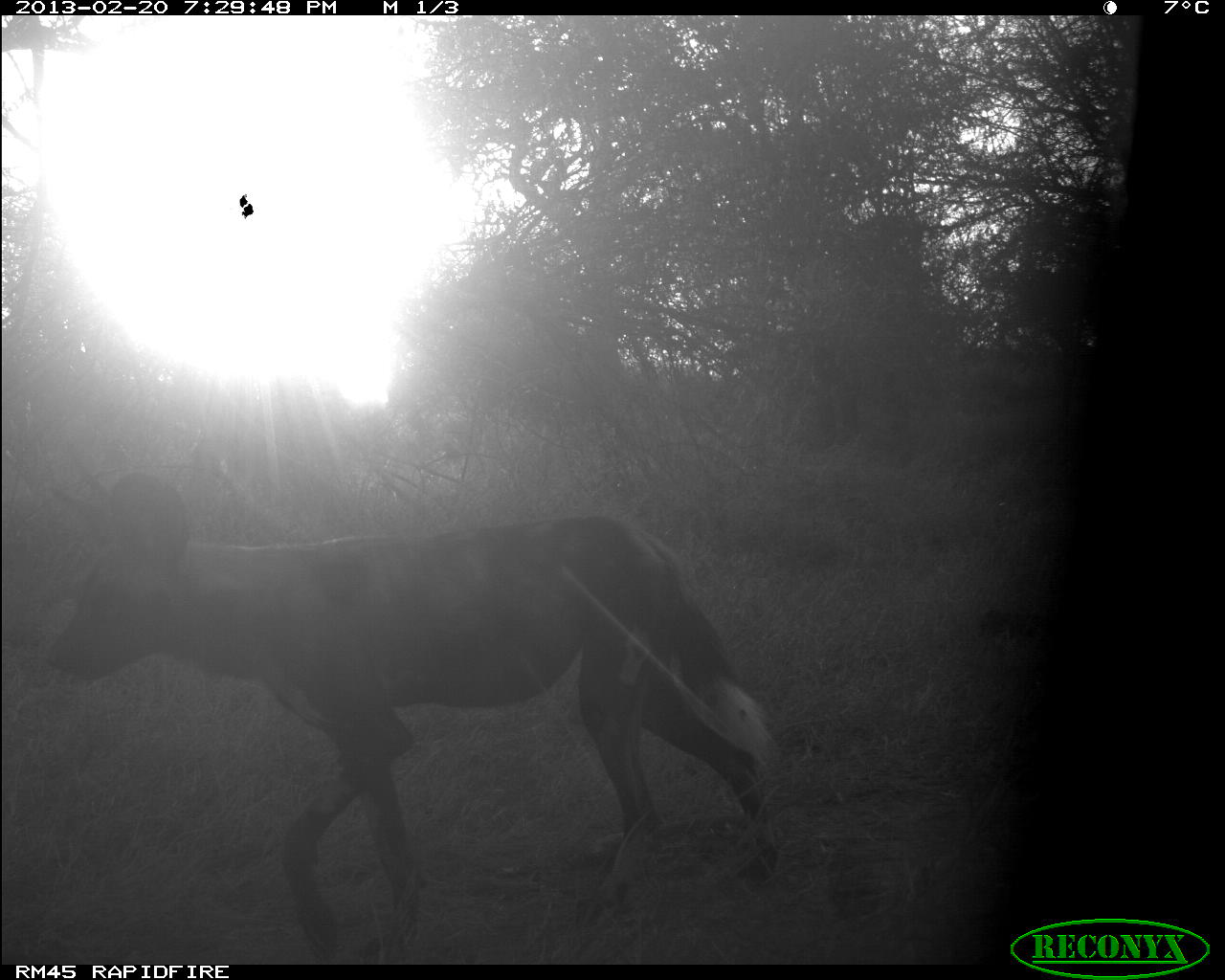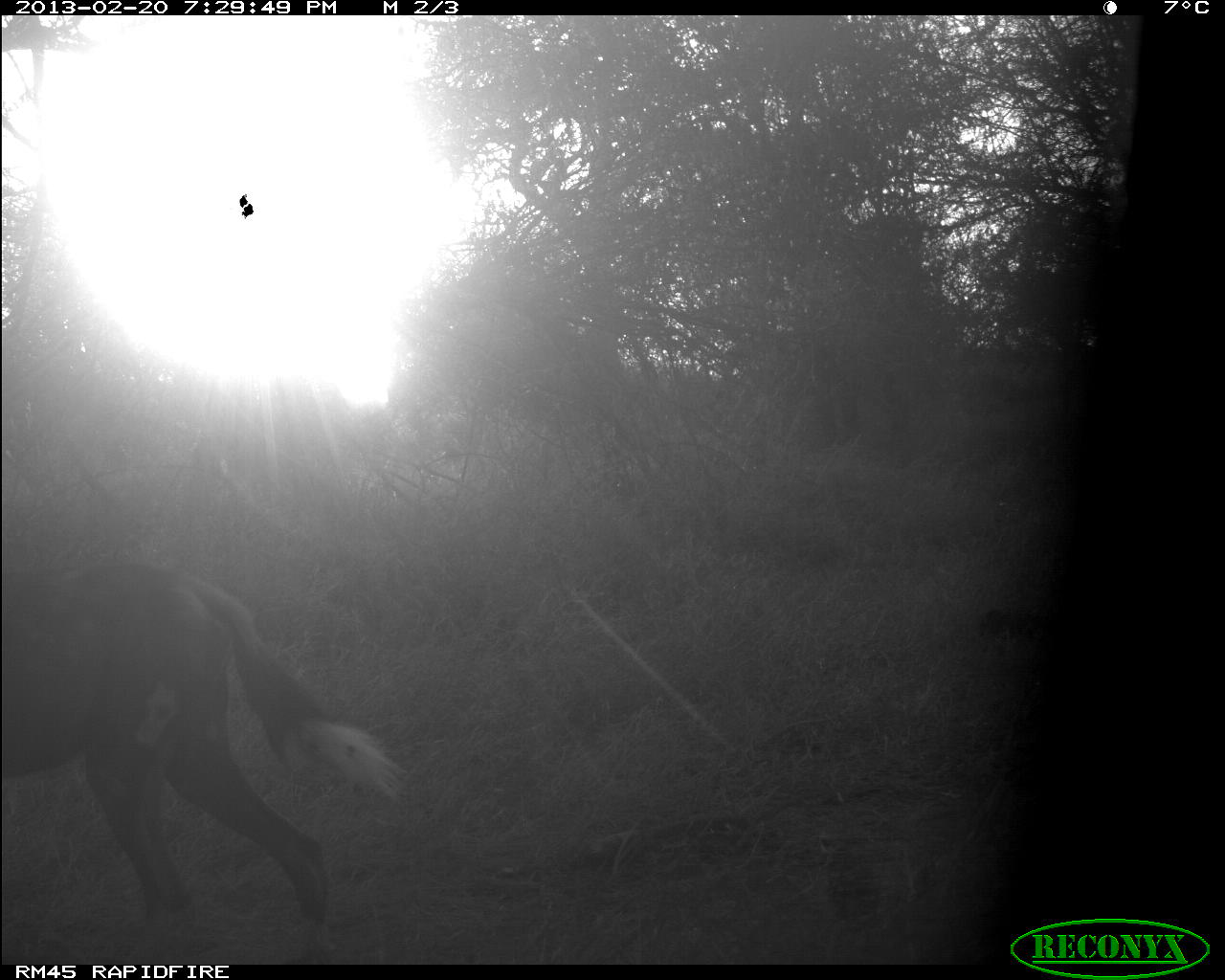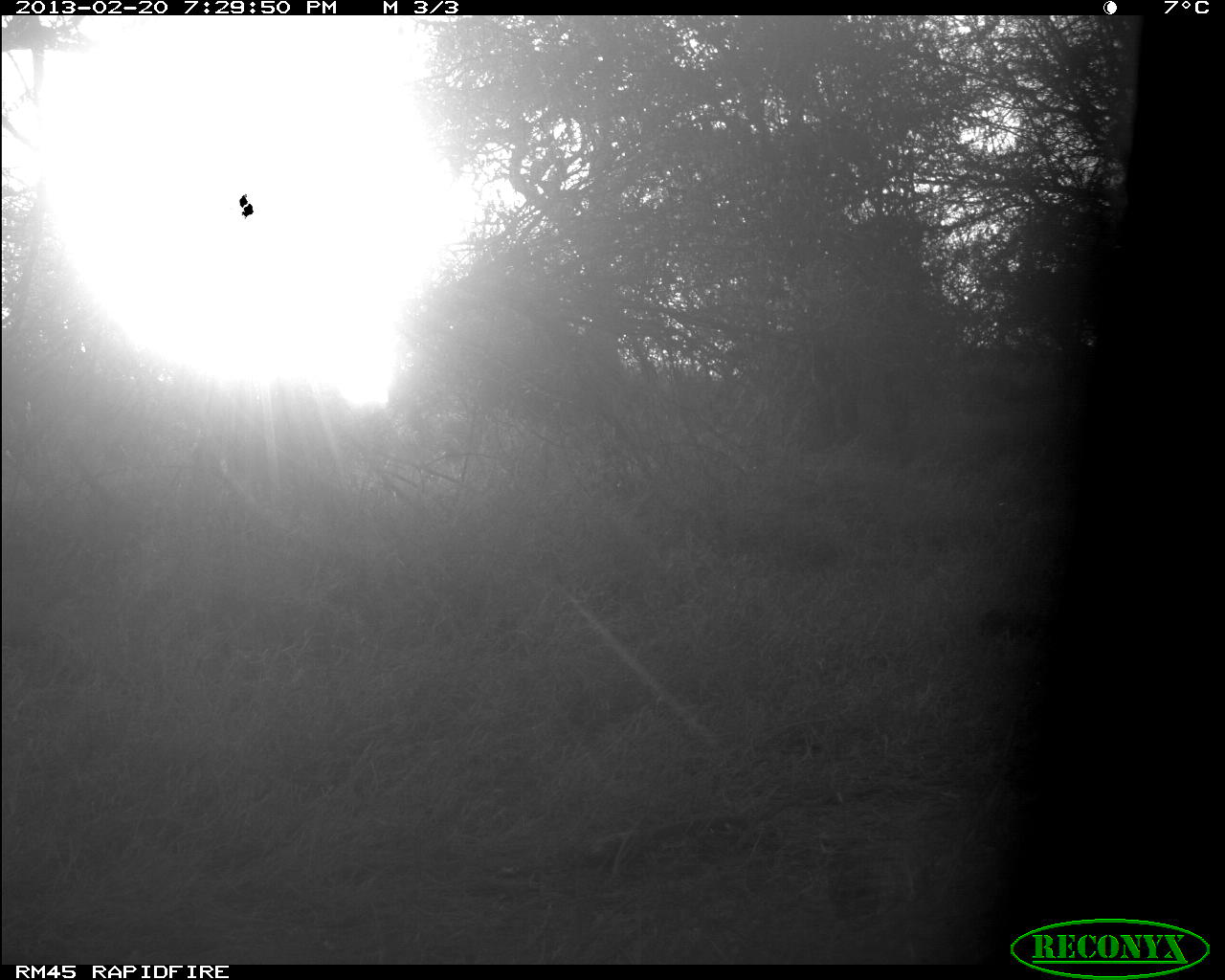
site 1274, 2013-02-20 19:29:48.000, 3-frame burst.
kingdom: Animalia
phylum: Chordata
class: Mammalia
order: Carnivora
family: Canidae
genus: Lycaon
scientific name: Lycaon pictus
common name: african wild dog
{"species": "Lycaon pictus (african wild dog)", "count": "1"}